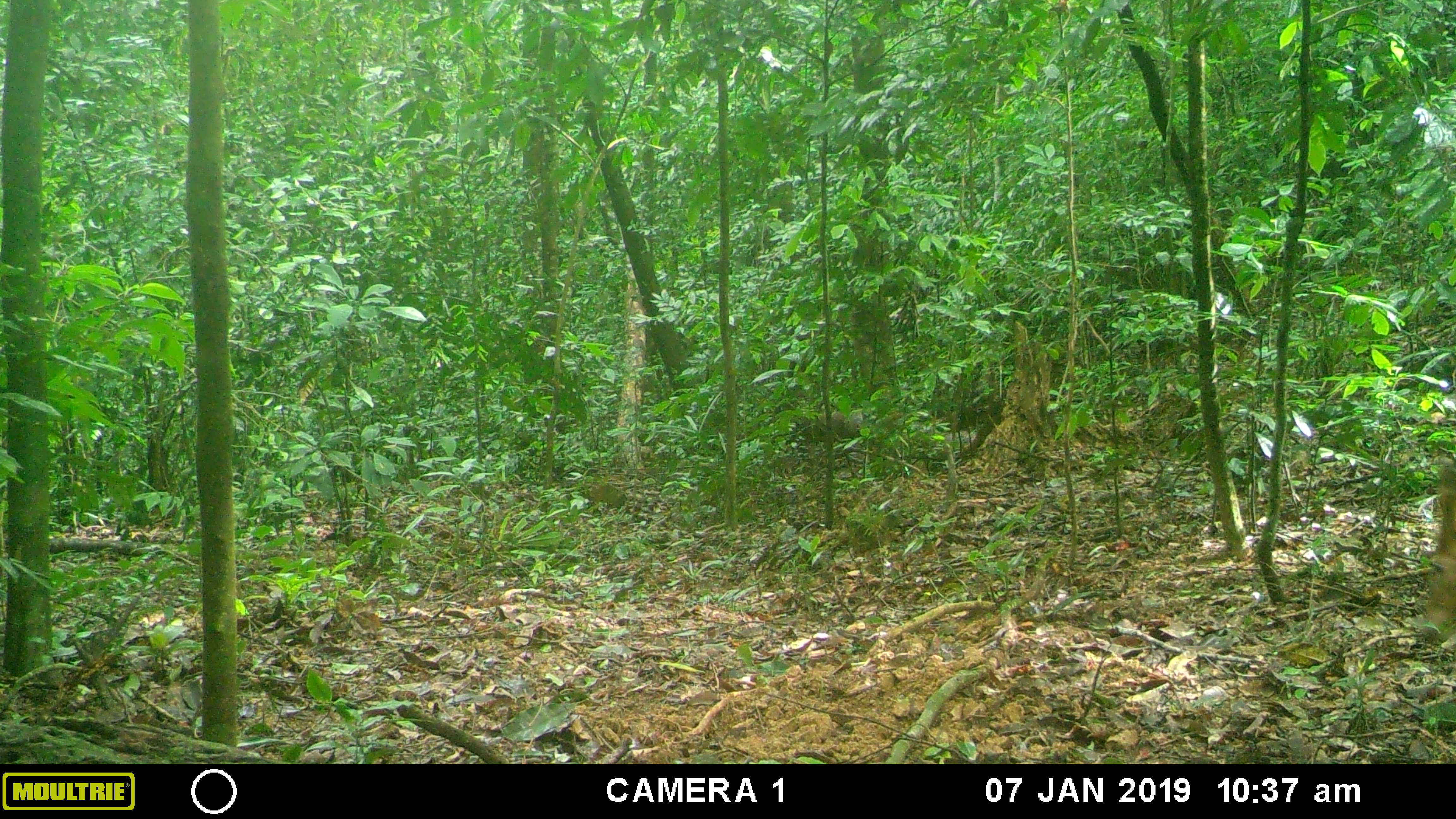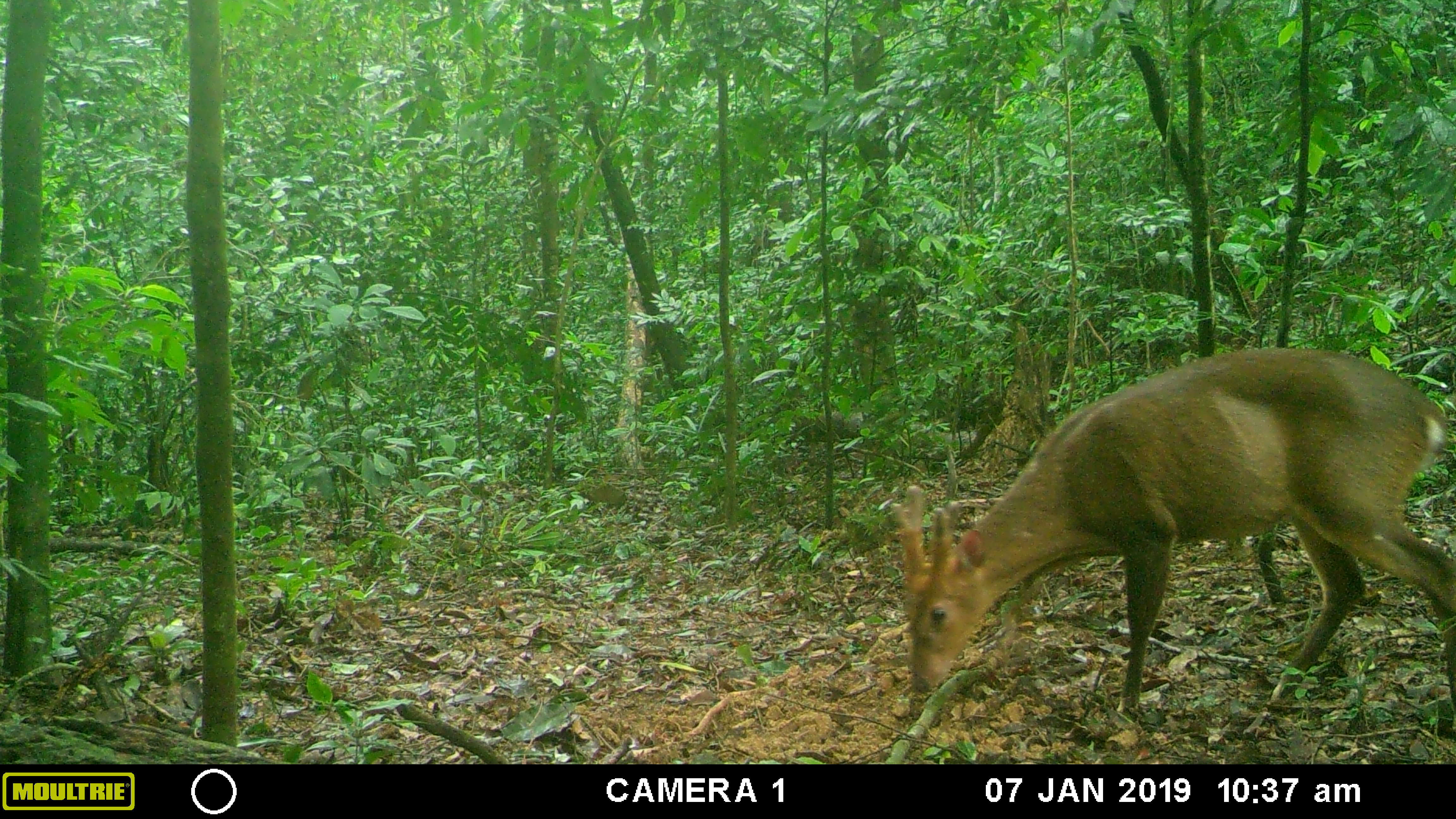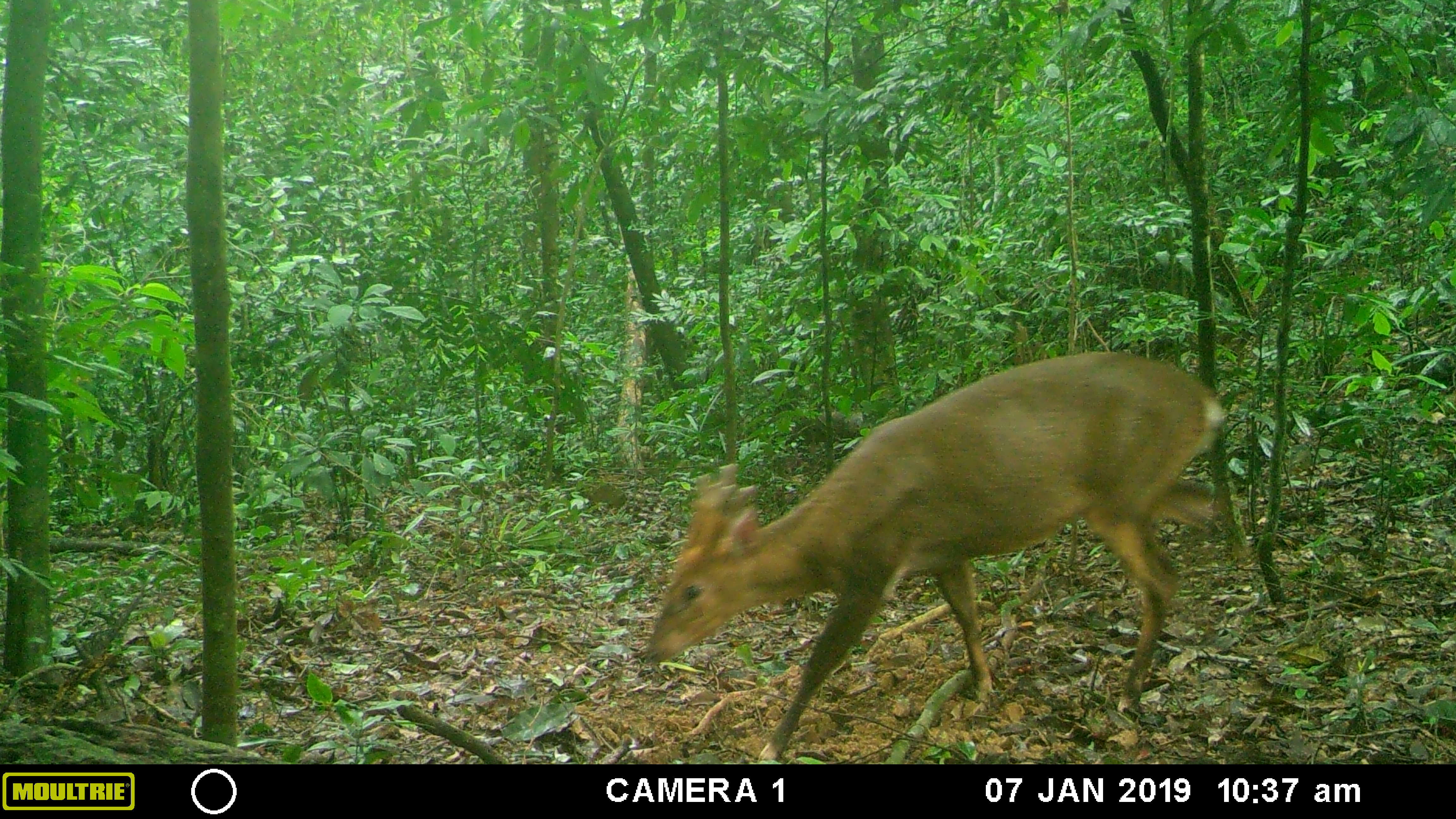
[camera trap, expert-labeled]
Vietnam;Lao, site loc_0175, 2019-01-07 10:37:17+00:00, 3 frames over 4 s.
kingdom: Animalia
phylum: Chordata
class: Mammalia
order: Artiodactyla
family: Cervidae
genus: Muntiacus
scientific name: Muntiacus vuquangensis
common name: large-antlered muntjac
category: large antlered muntjac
Large antlered muntjac (large-antlered muntjac) (Muntiacus vuquangensis). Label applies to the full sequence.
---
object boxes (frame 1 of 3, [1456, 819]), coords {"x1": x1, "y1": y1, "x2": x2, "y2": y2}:
large antlered muntjac: {"x1": 1412, "y1": 477, "x2": 1456, "y2": 648}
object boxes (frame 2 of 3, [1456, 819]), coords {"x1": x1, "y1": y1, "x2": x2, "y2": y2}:
large antlered muntjac: {"x1": 887, "y1": 344, "x2": 1456, "y2": 735}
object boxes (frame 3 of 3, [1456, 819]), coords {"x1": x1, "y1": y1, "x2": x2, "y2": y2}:
large antlered muntjac: {"x1": 642, "y1": 350, "x2": 1235, "y2": 763}